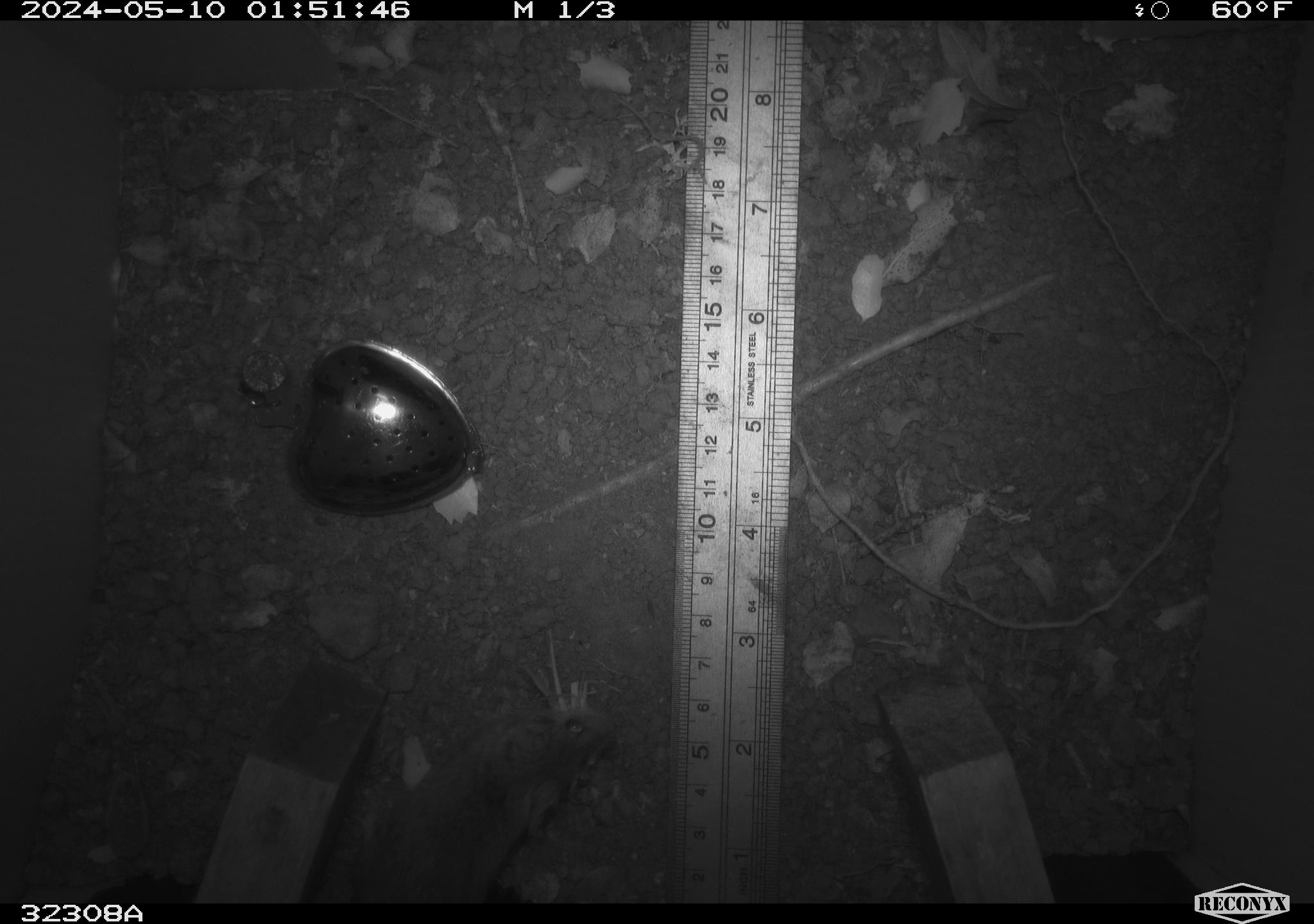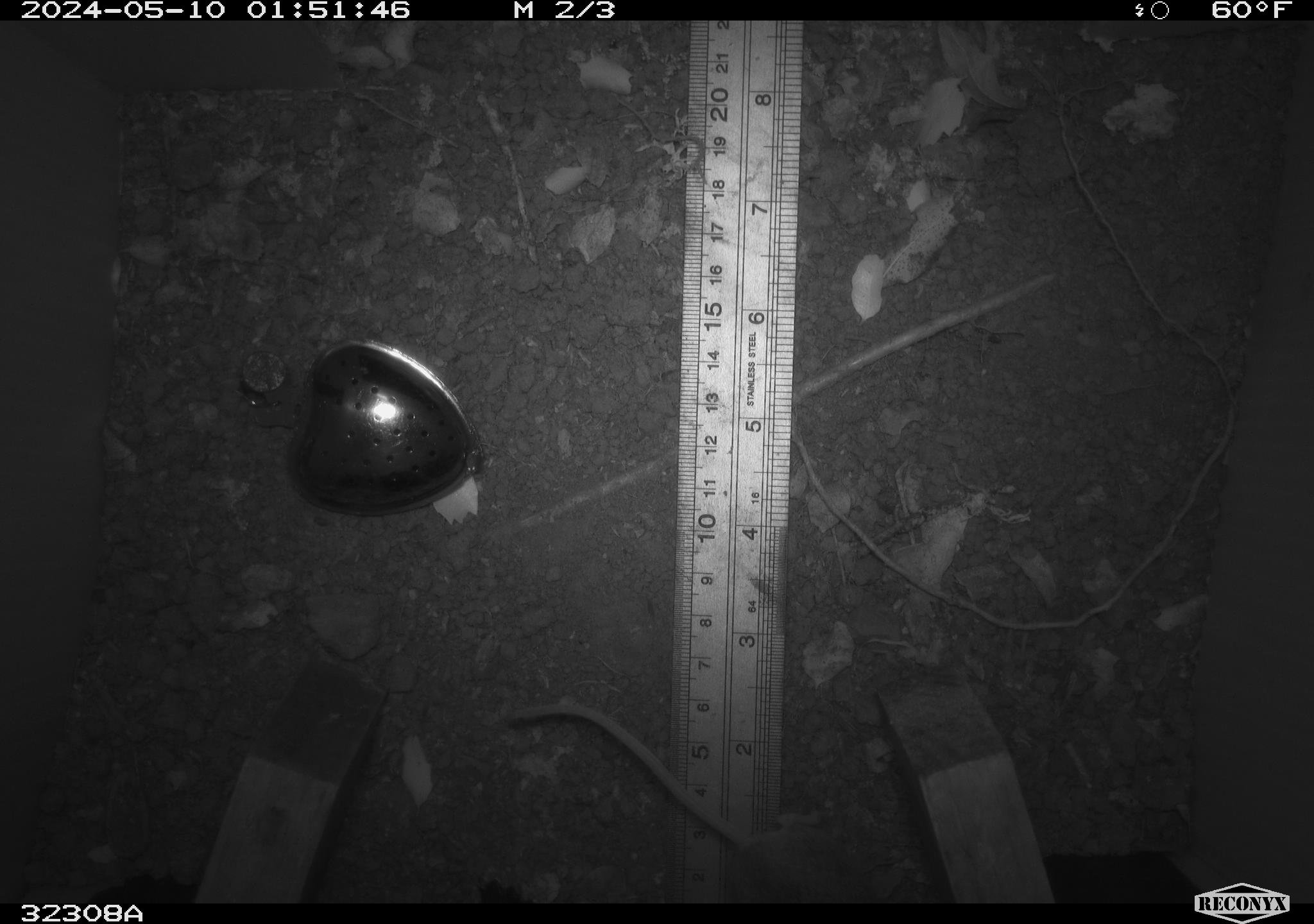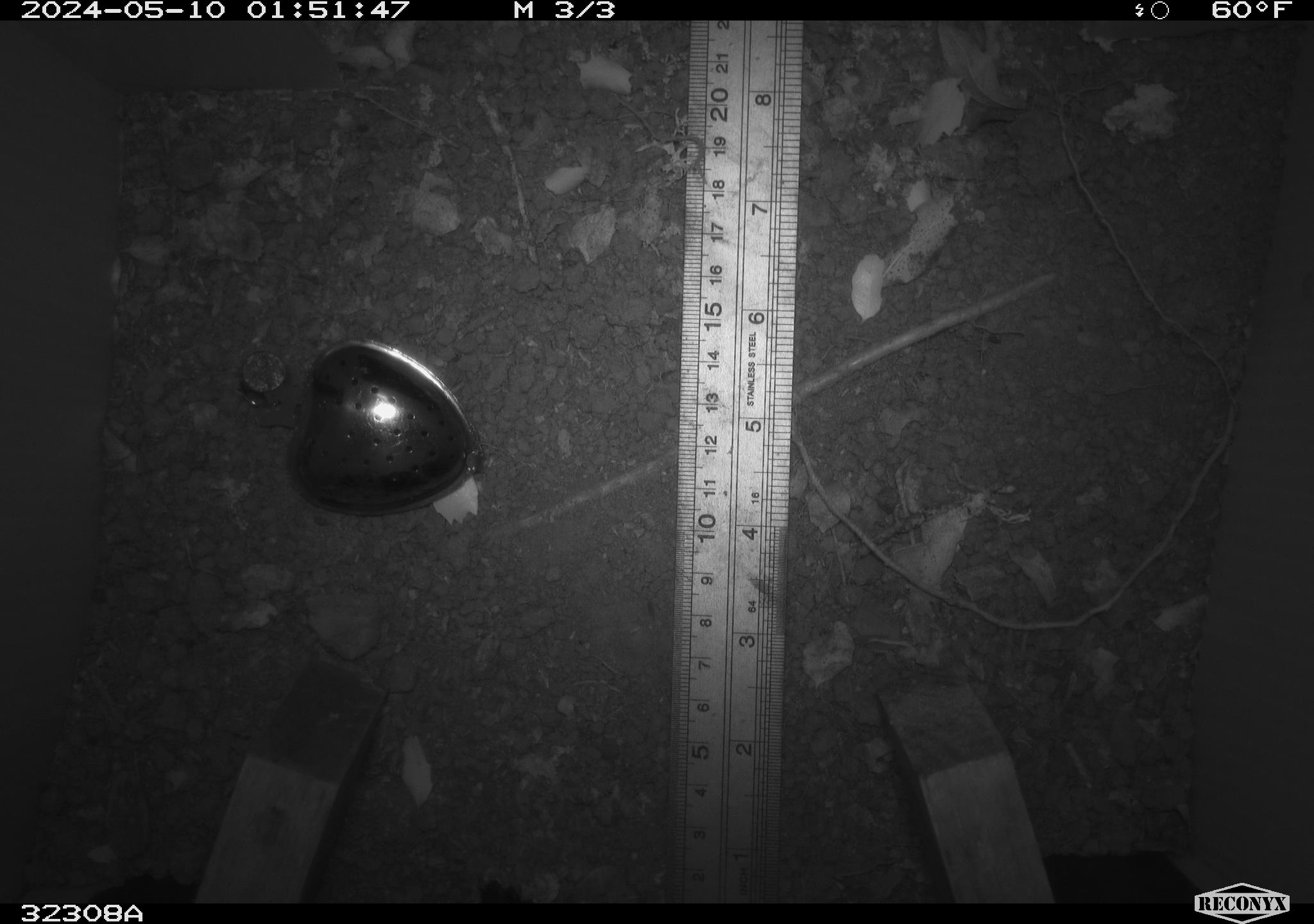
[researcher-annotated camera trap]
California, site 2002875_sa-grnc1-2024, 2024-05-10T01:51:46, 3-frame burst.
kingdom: Animalia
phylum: Chordata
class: Mammalia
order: Rodentia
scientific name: Rodentia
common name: rodent